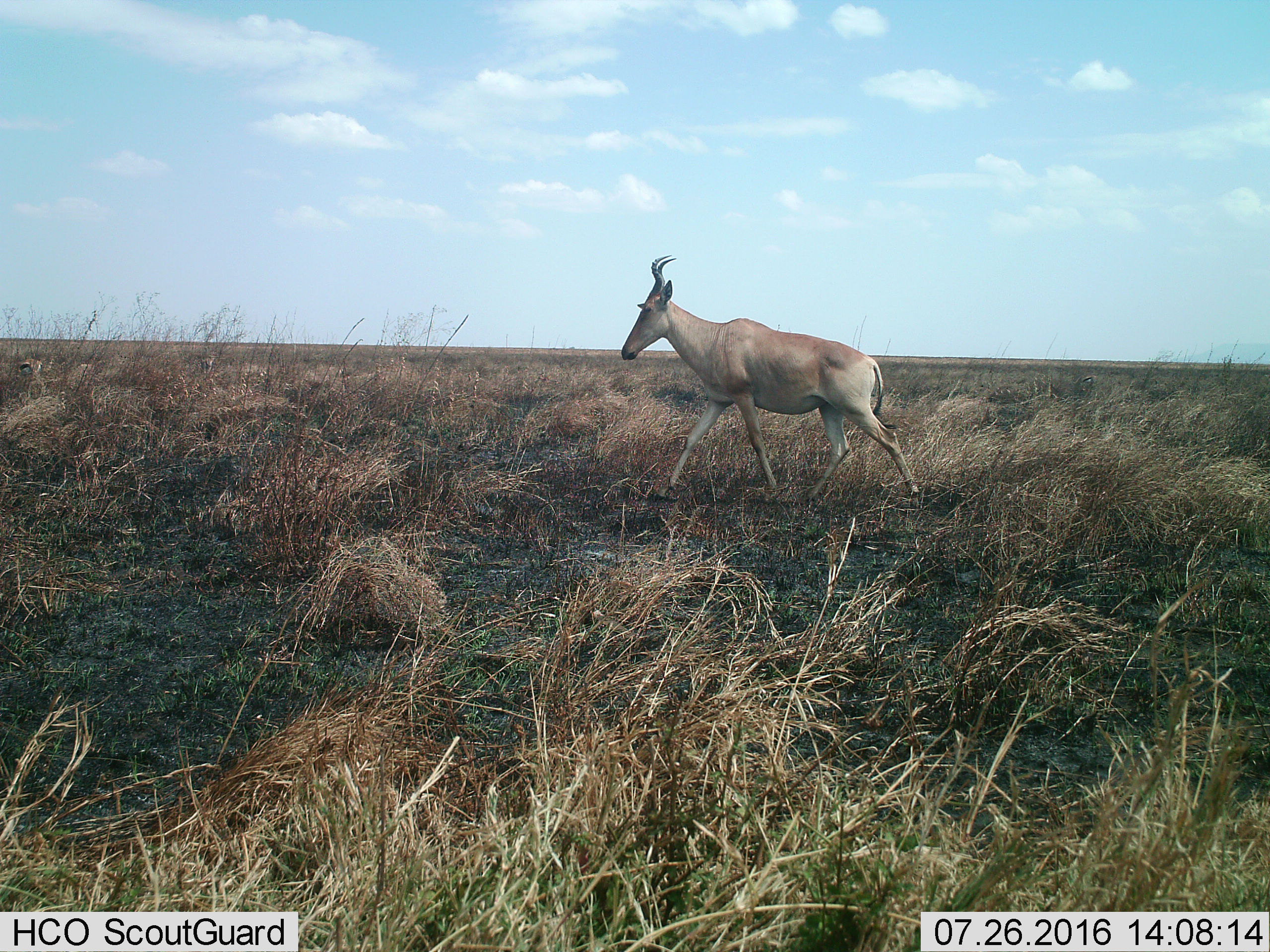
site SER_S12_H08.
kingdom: Animalia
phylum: Chordata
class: Mammalia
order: Artiodactyla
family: Bovidae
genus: Alcelaphus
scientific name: Alcelaphus buselaphus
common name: hartebeest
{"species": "hartebeest (Alcelaphus buselaphus)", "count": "1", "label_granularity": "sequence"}